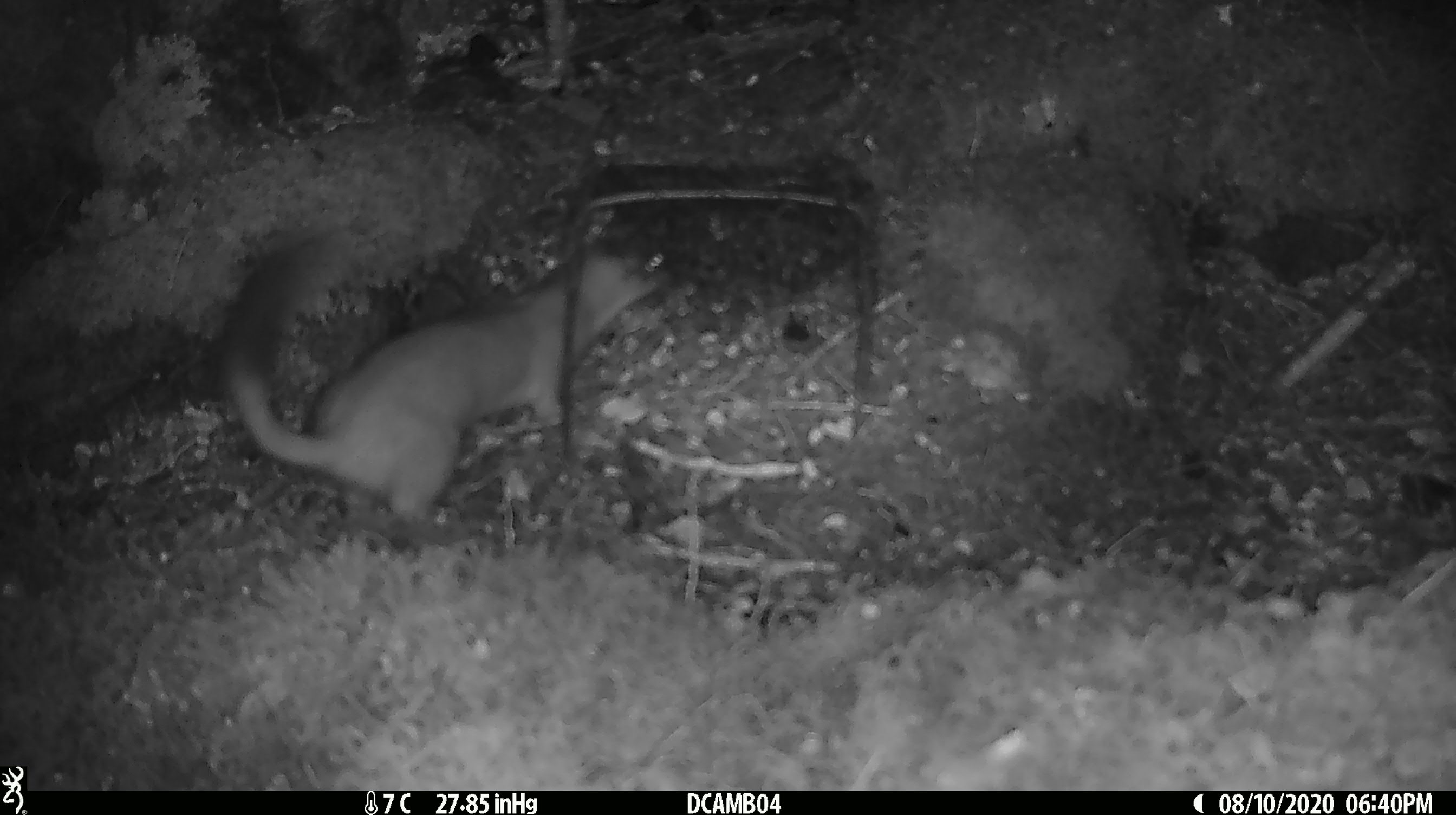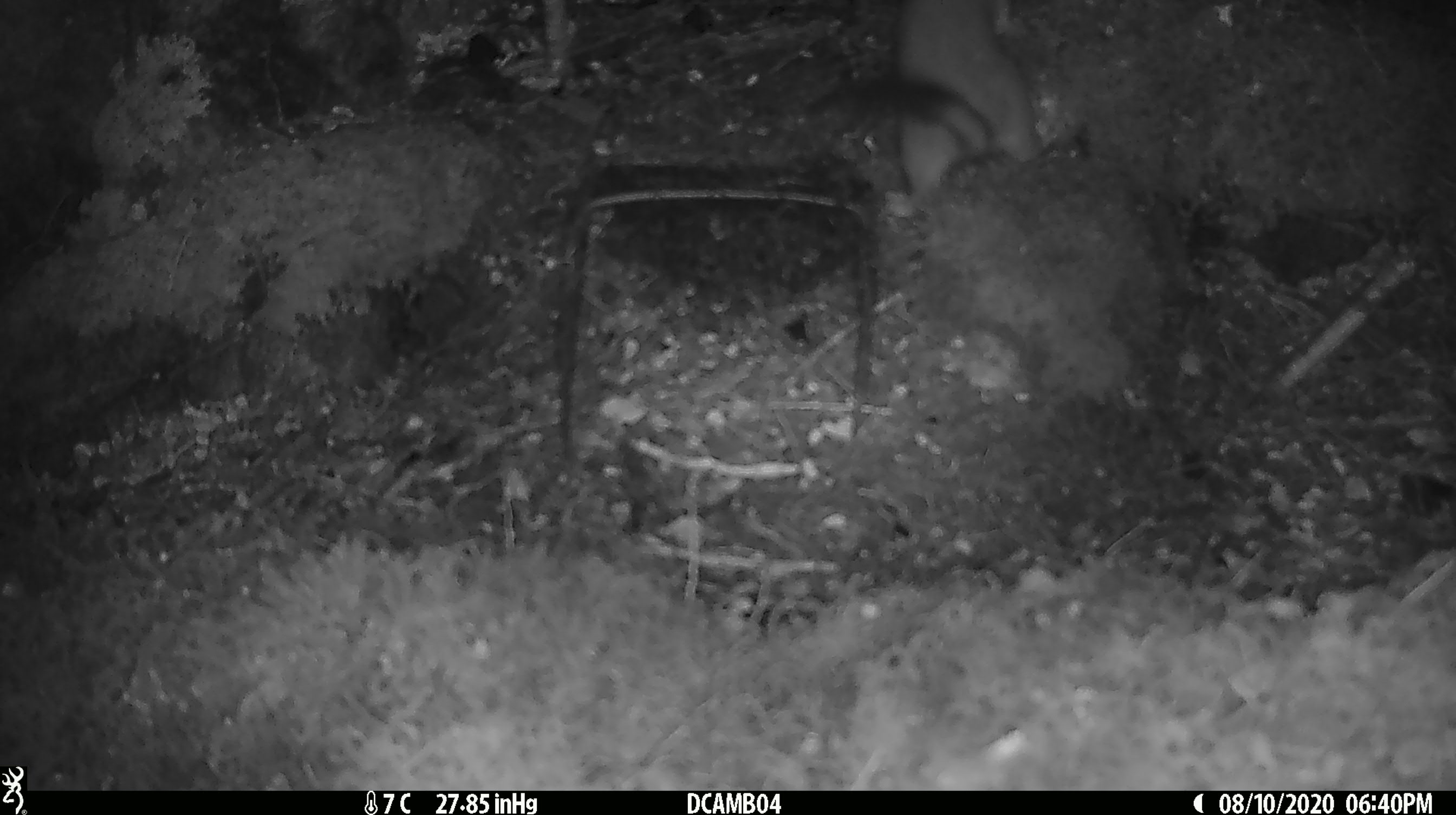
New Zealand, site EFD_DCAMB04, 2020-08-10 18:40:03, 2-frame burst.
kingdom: Animalia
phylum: Chordata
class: Mammalia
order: Carnivora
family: Mustelidae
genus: Mustela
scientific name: Mustela erminea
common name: stoat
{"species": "stoat (Mustela erminea)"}